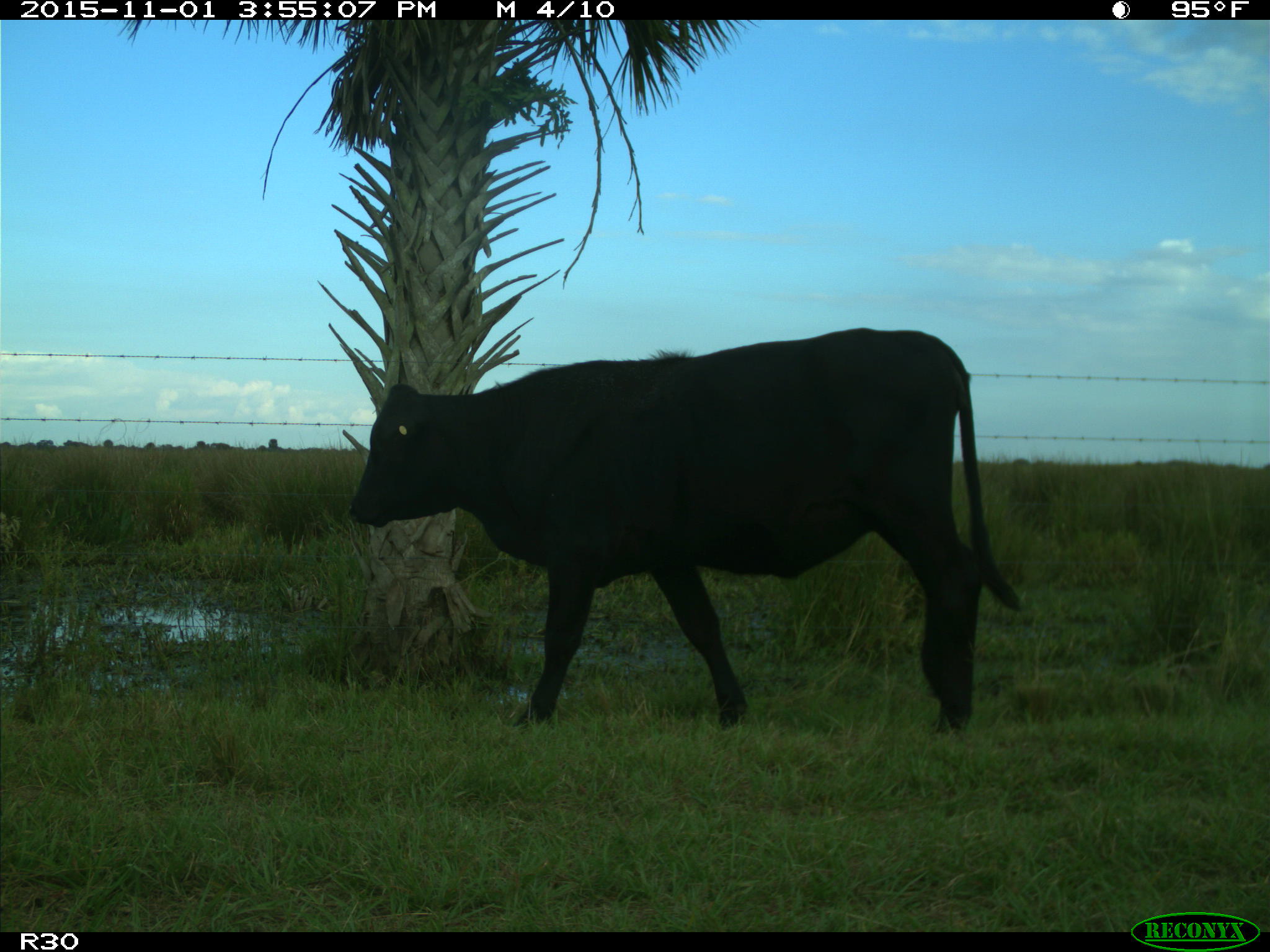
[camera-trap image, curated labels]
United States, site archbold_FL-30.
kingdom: Animalia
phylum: Chordata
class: Mammalia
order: Artiodactyla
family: Bovidae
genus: Bos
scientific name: Bos taurus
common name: domestic cow